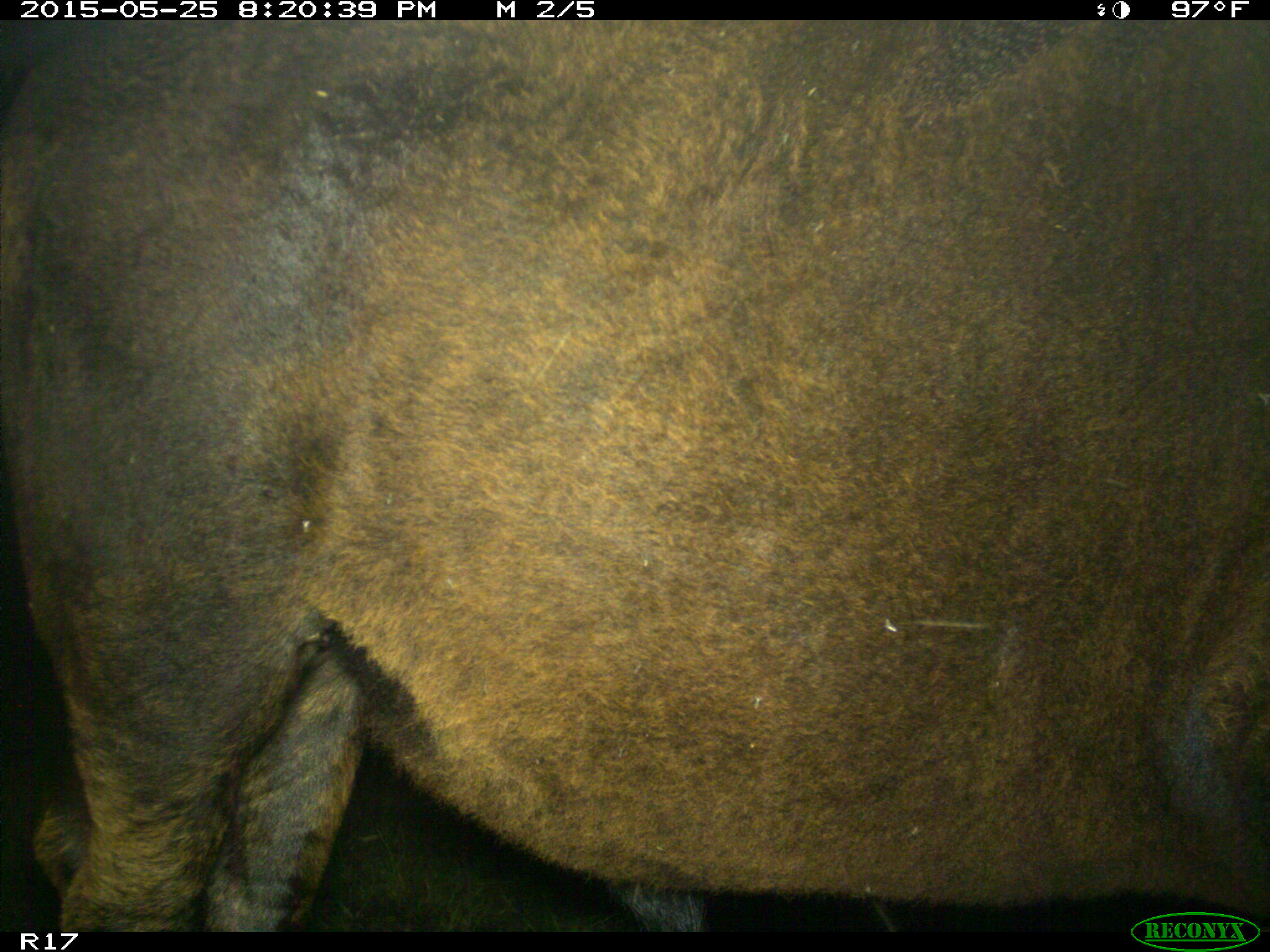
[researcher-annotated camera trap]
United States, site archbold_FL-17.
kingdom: Animalia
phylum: Chordata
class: Mammalia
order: Artiodactyla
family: Bovidae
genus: Bos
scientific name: Bos taurus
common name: domestic cow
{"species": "Bos taurus (domestic cow)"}